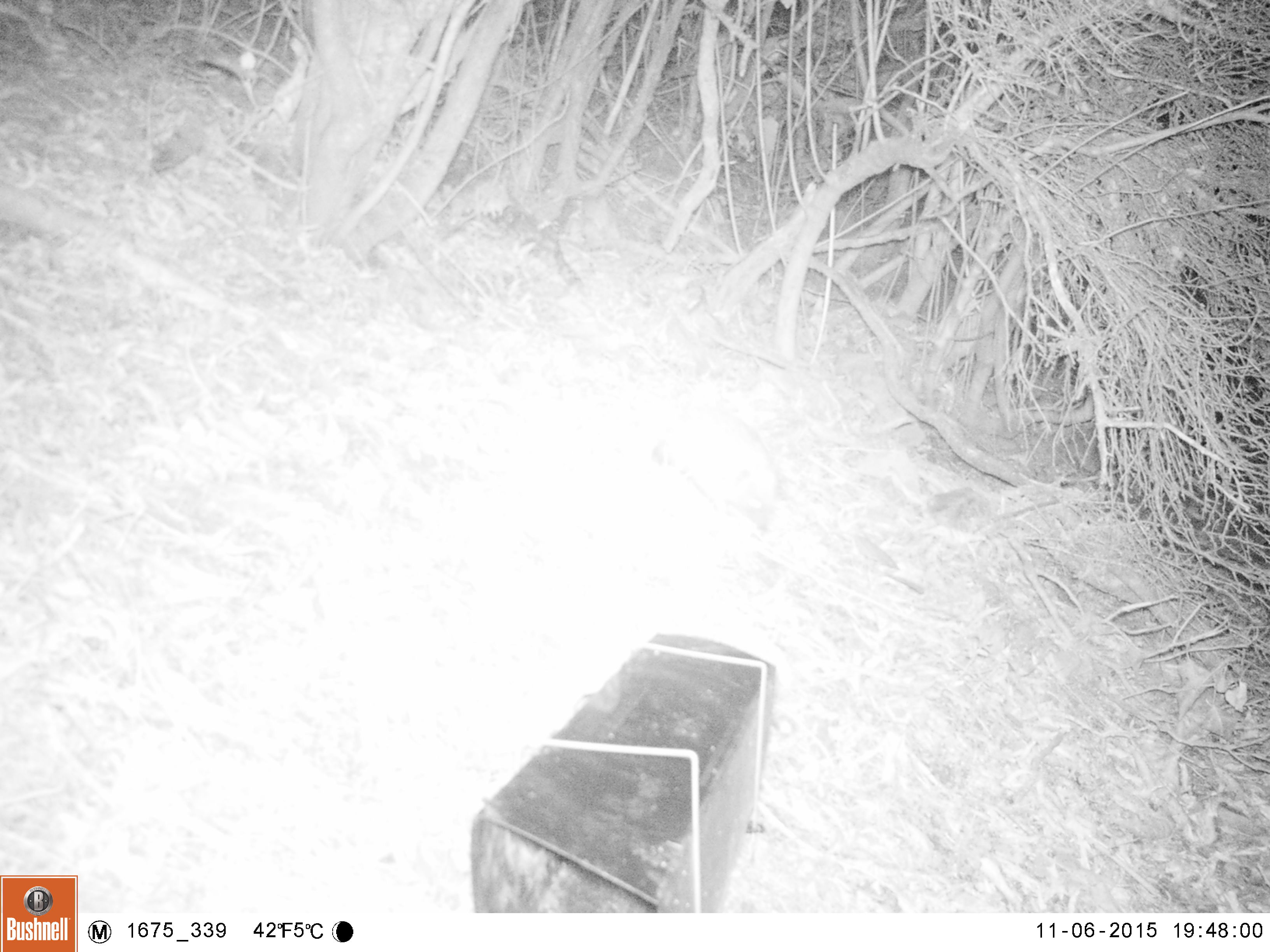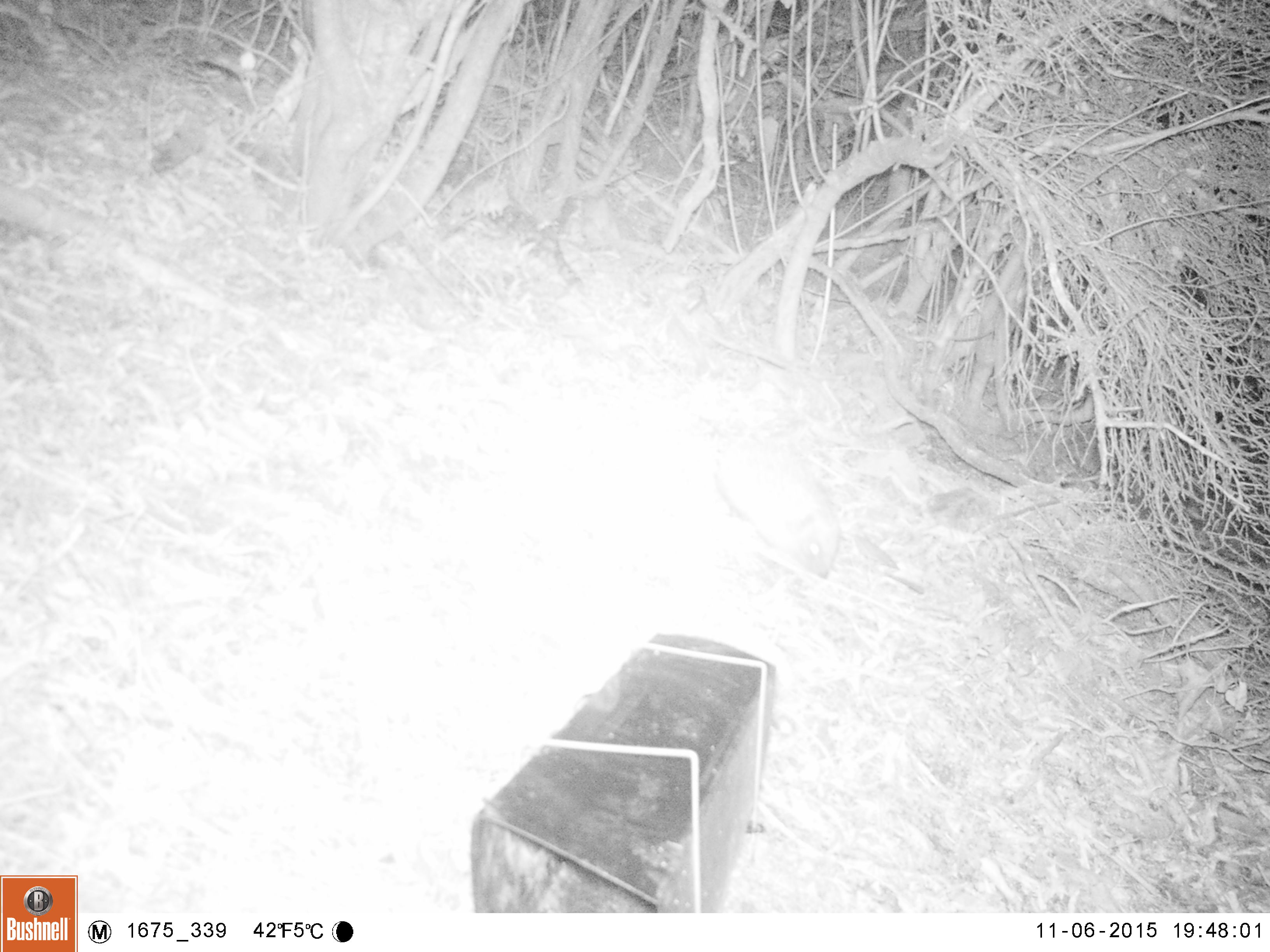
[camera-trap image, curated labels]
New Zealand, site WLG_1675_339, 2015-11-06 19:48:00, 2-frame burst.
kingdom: Animalia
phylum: Chordata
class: Mammalia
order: Eulipotyphla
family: Erinaceidae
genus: Erinaceus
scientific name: Erinaceus europaeus europaeus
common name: european hedgehog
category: hedgehog